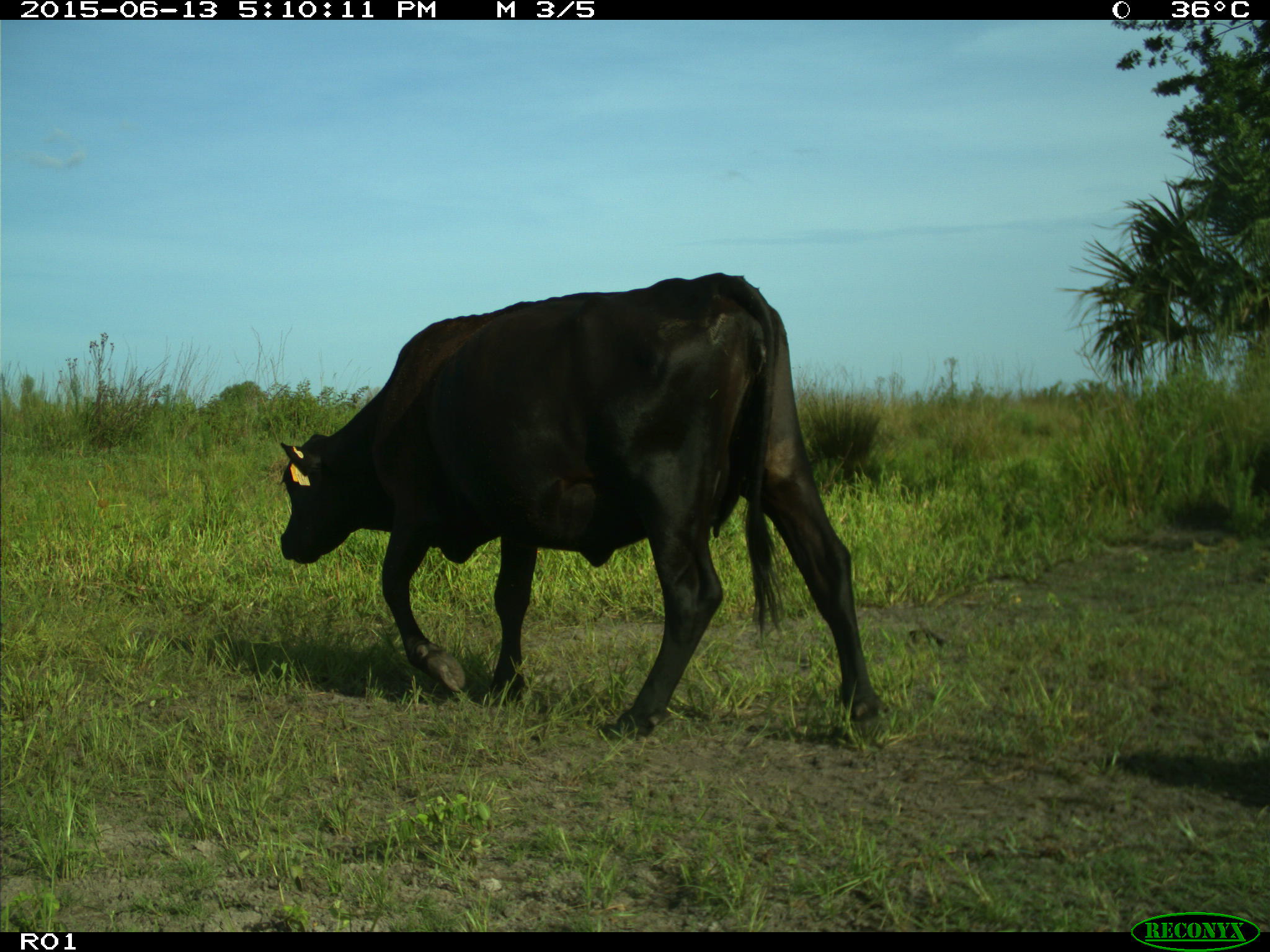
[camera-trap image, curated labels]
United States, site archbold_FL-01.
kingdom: Animalia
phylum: Chordata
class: Mammalia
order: Artiodactyla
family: Bovidae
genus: Bos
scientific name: Bos taurus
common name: domestic cow